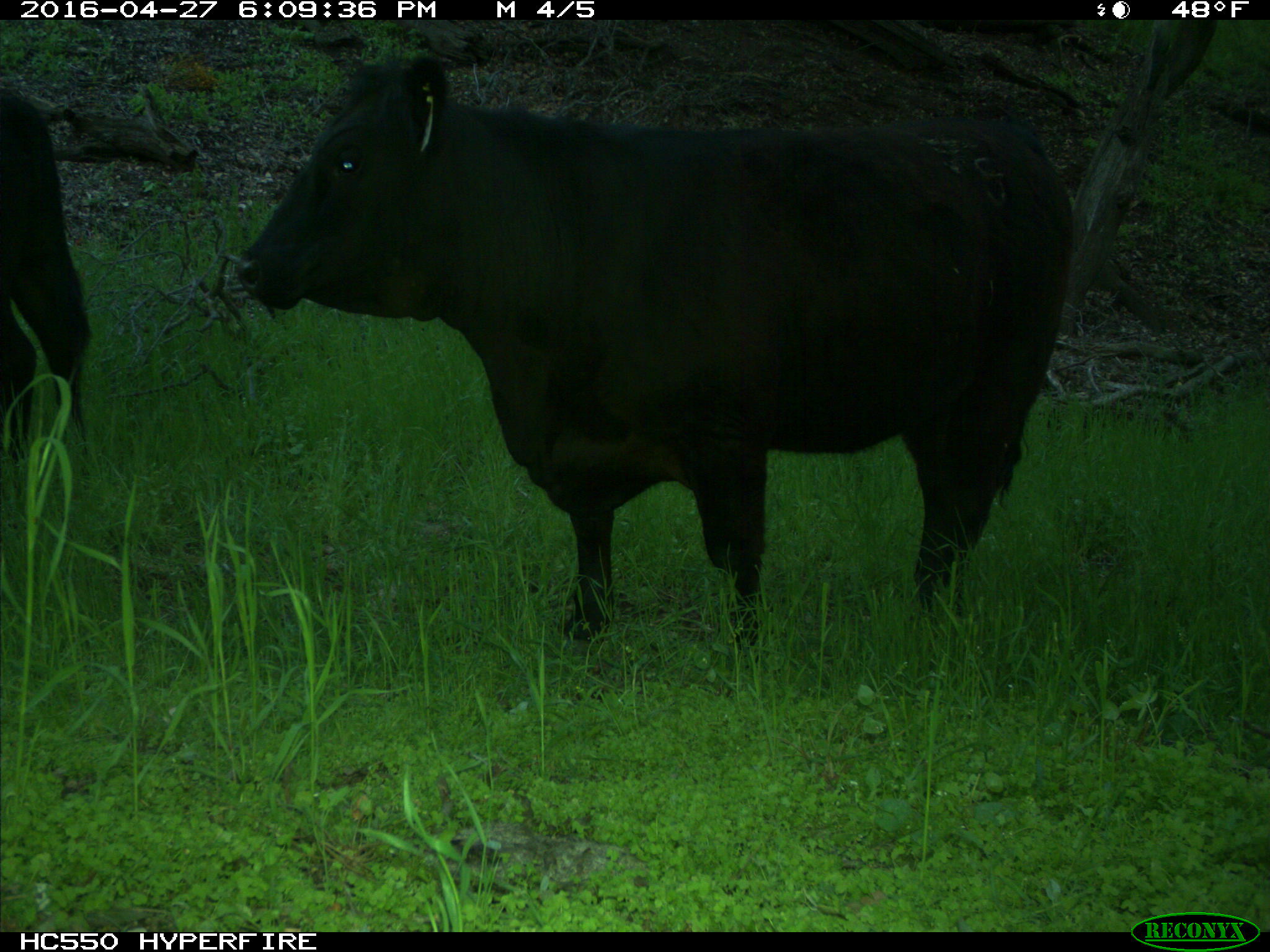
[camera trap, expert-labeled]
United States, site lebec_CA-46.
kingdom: Animalia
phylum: Chordata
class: Mammalia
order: Artiodactyla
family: Bovidae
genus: Bos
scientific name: Bos taurus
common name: domestic cow